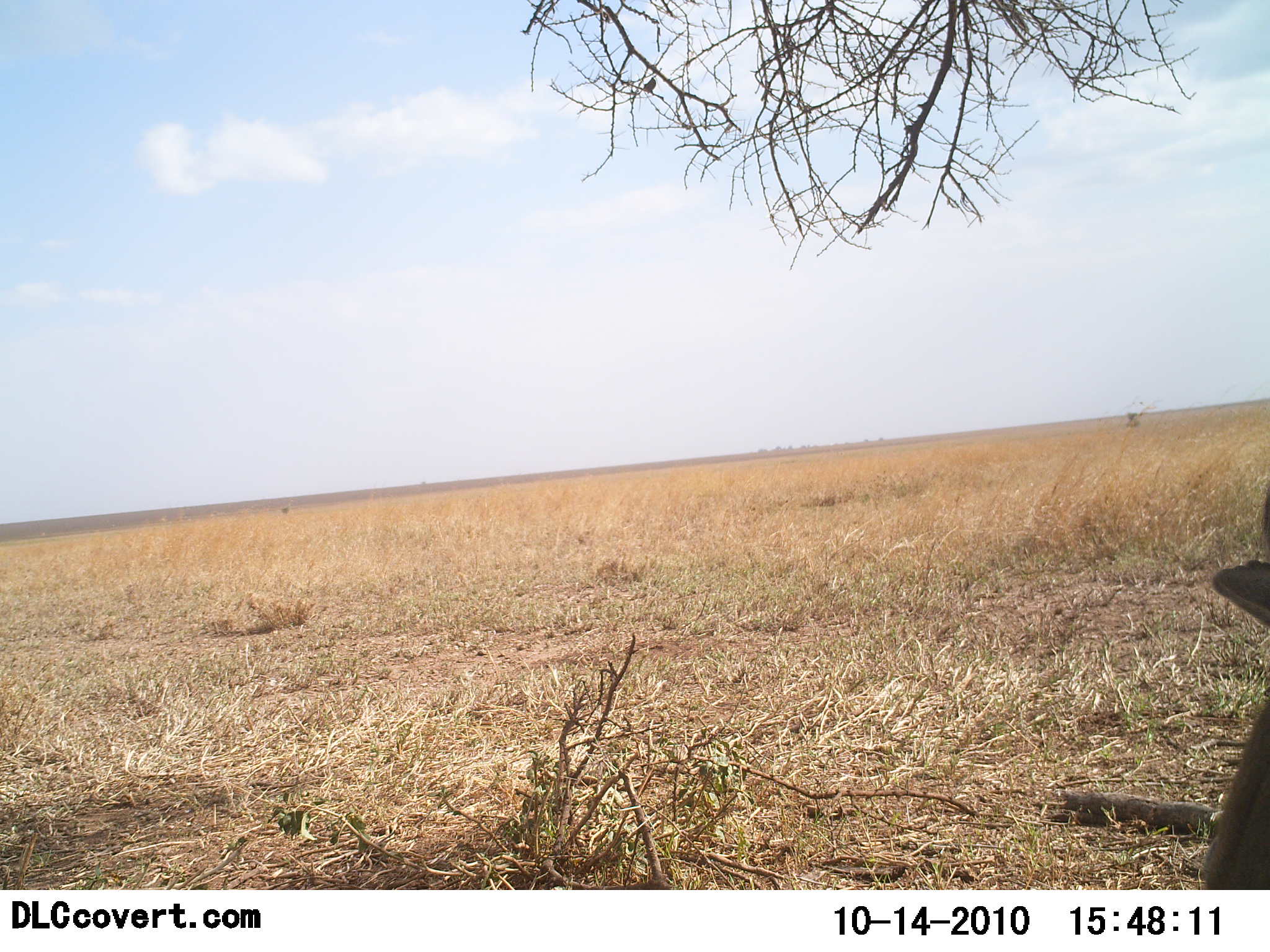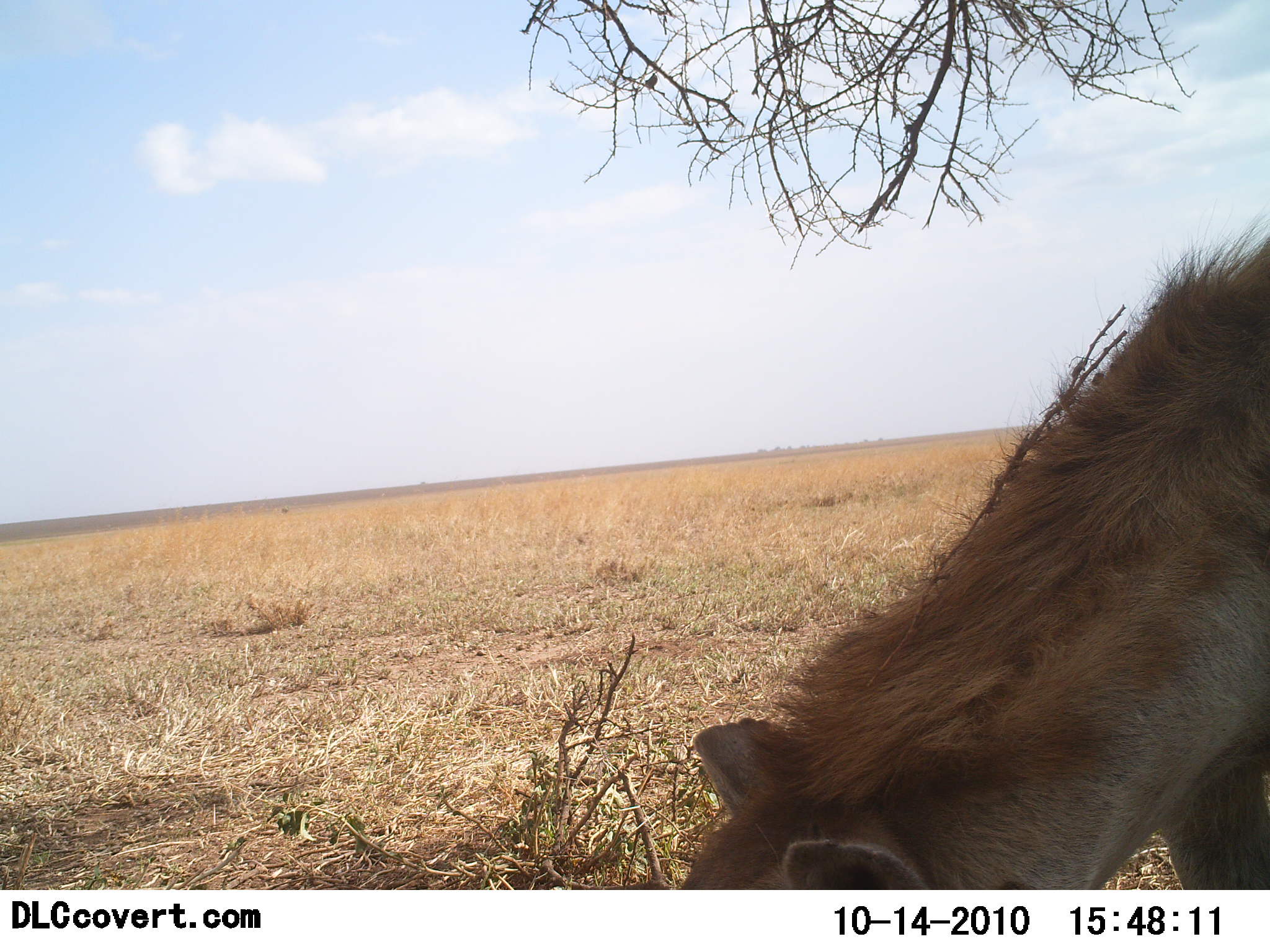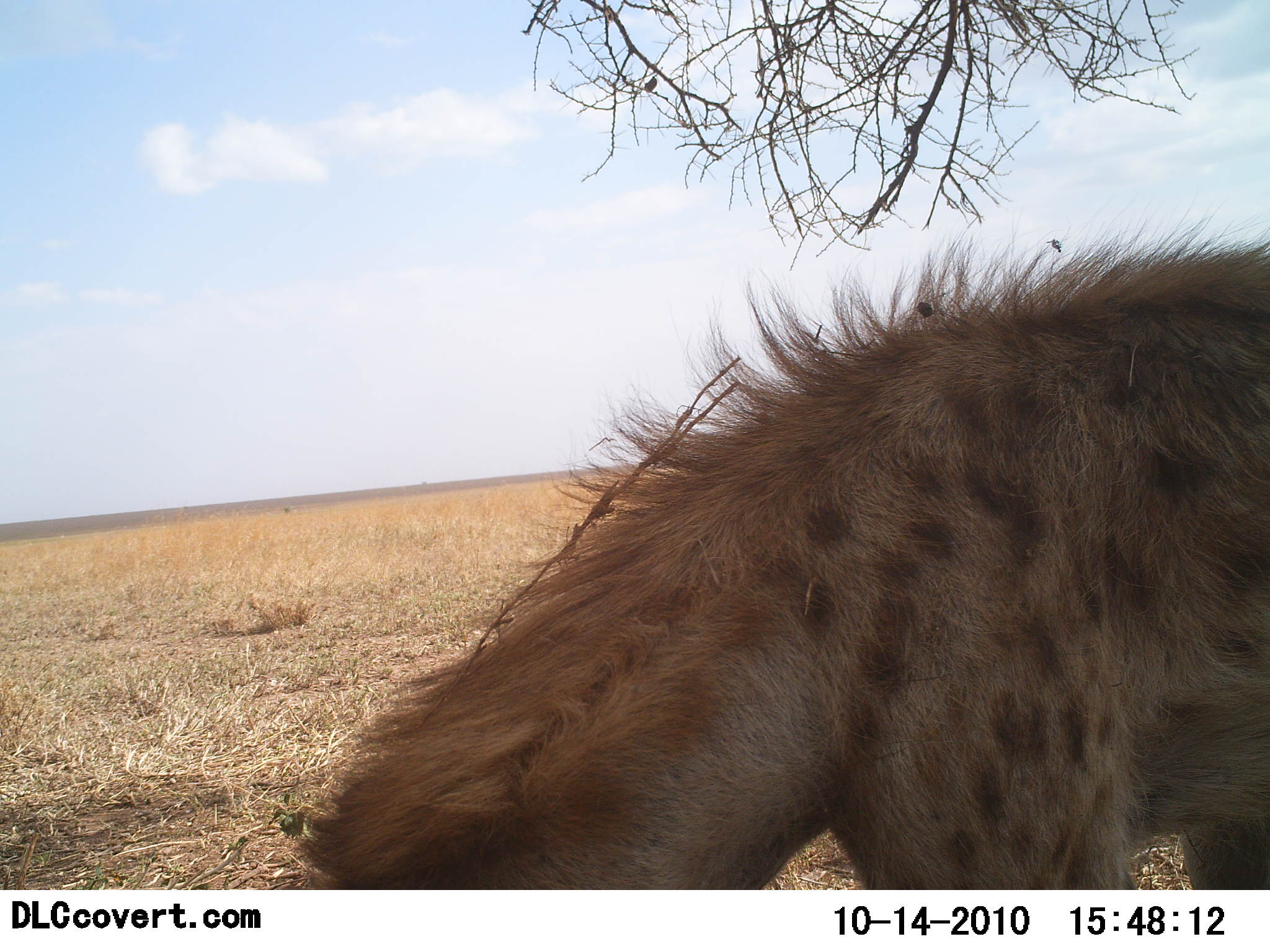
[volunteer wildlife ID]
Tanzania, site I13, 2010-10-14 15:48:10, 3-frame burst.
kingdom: Animalia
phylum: Chordata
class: Mammalia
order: Carnivora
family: Hyaenidae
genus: Crocuta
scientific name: Crocuta crocuta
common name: spotted hyena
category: hyenaspotted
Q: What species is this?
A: Hyenaspotted (spotted hyena) (Crocuta crocuta).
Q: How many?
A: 1.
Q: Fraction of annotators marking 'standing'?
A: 13%.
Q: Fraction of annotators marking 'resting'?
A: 4%.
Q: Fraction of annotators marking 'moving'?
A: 78%.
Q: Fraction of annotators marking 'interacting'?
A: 0%.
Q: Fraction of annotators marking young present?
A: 0%.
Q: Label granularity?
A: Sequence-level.